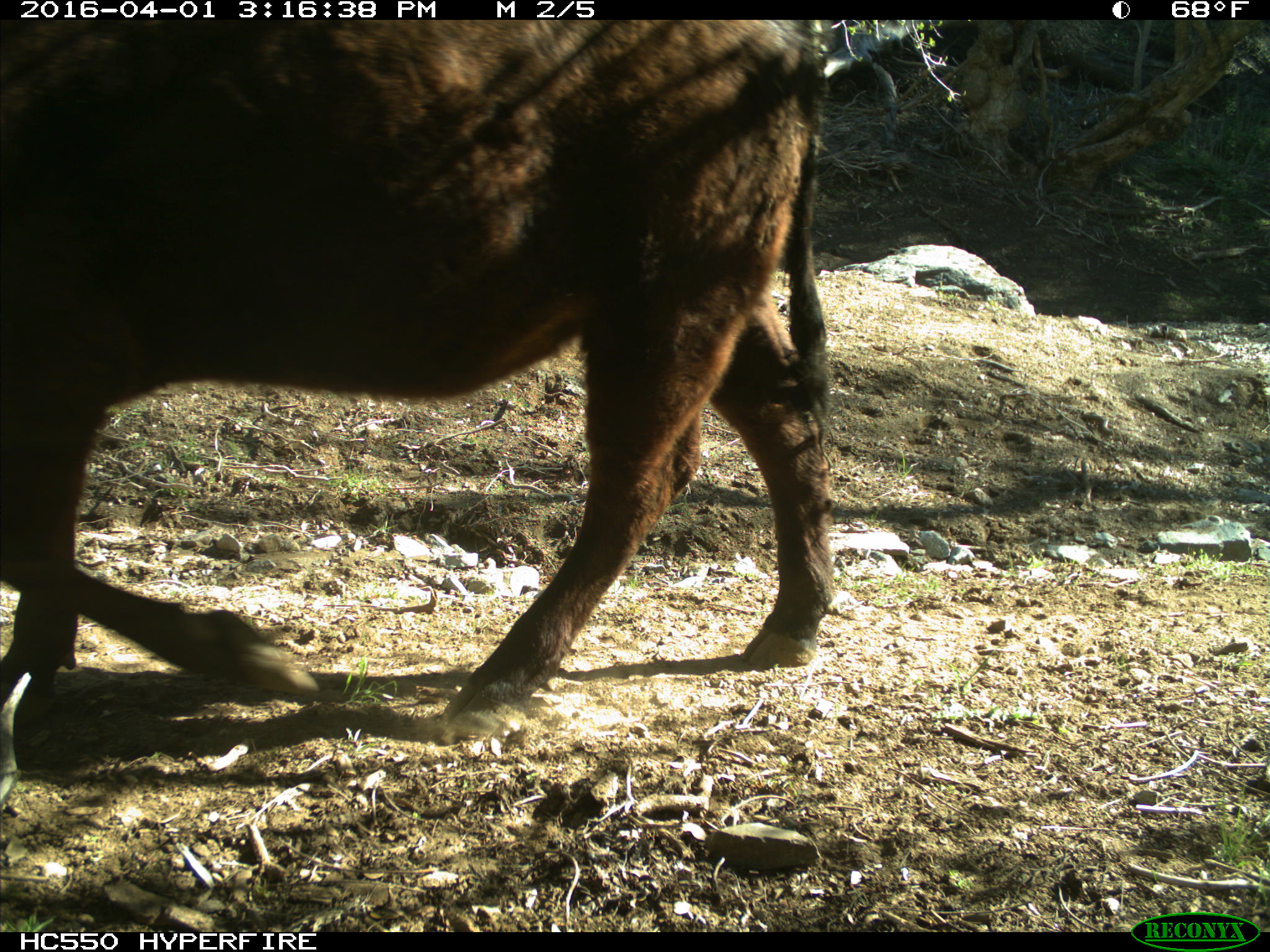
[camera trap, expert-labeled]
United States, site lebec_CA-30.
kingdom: Animalia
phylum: Chordata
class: Mammalia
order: Artiodactyla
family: Bovidae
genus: Bos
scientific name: Bos taurus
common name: domestic cow